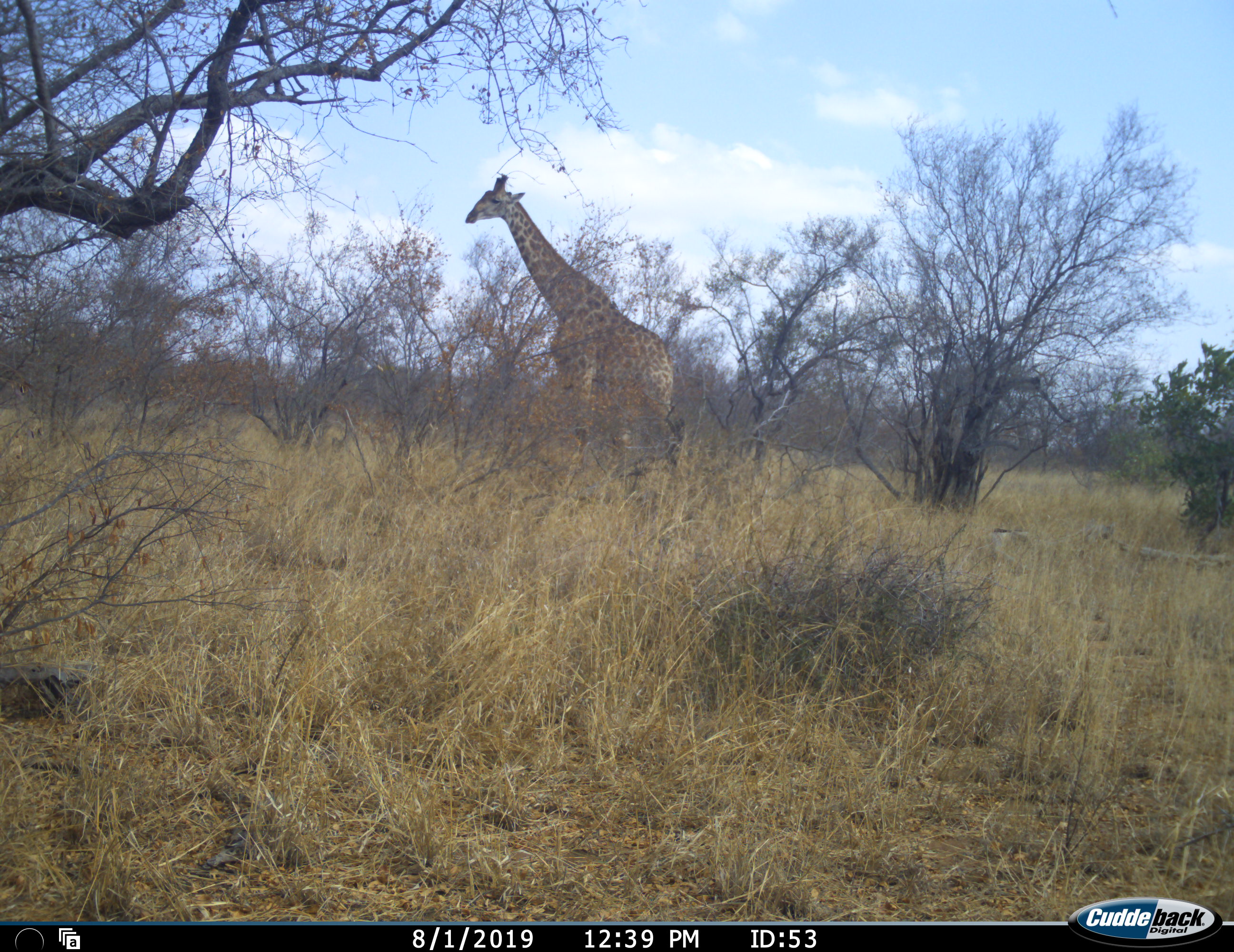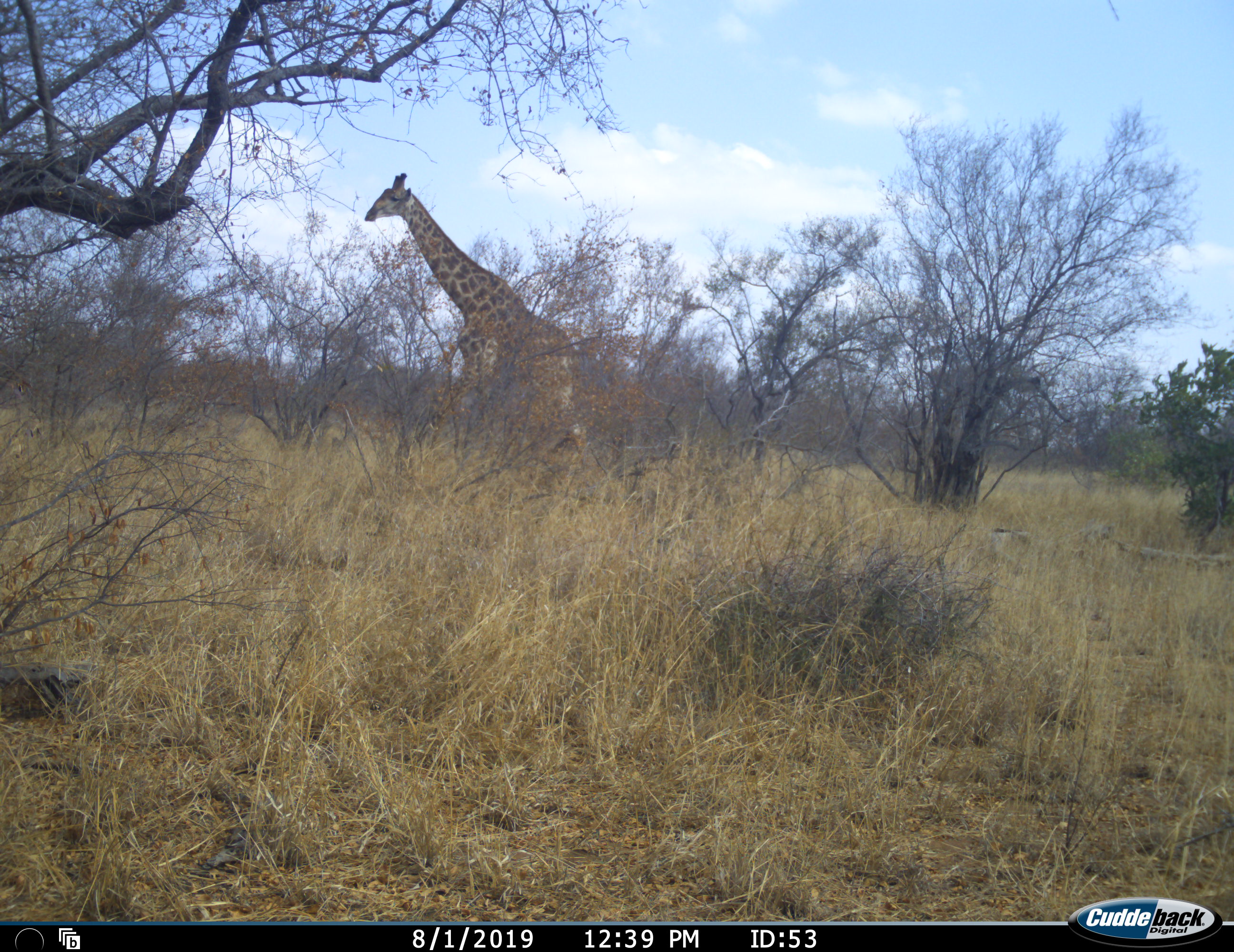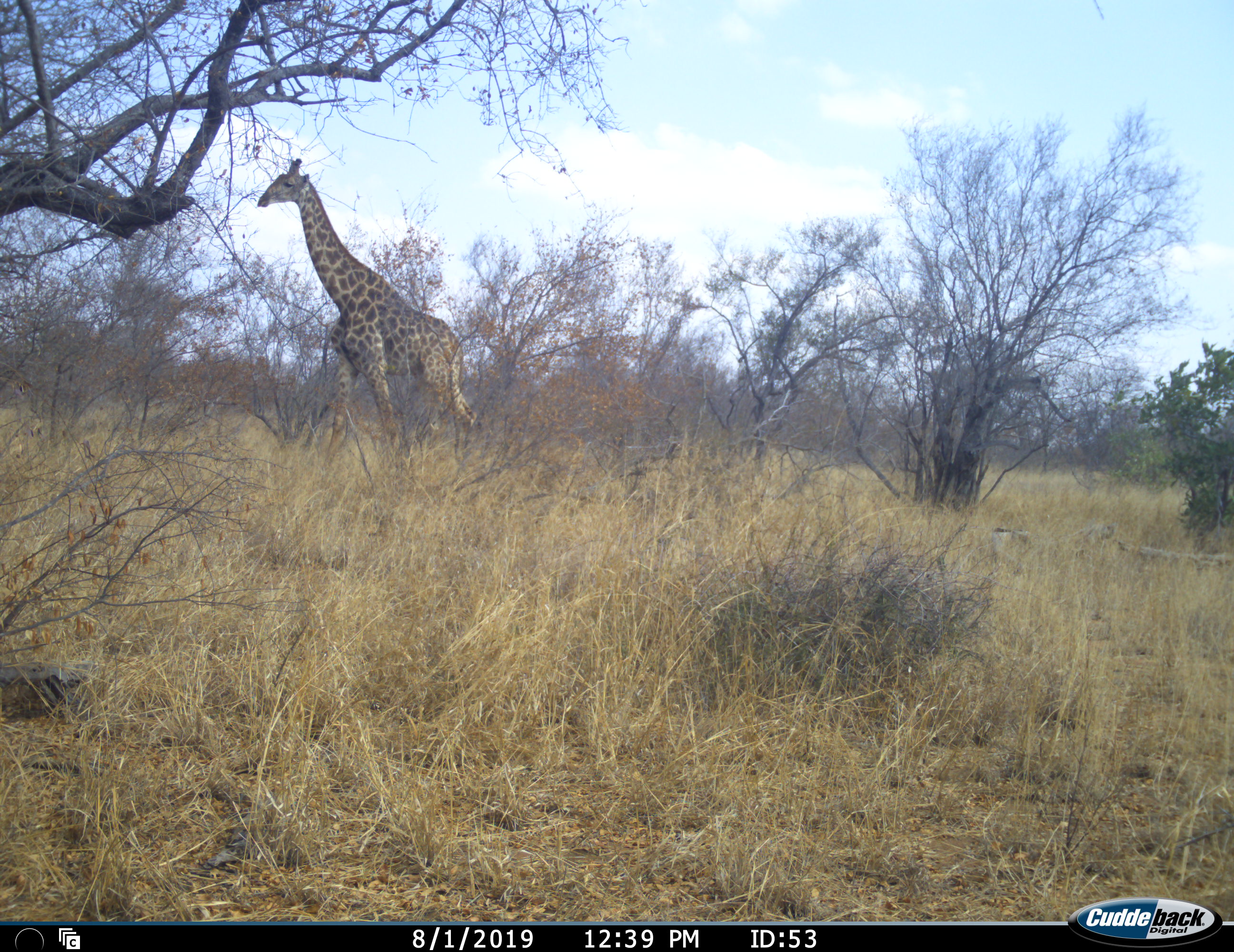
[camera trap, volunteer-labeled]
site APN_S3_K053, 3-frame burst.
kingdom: Animalia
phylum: Chordata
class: Mammalia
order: Artiodactyla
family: Giraffidae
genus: Giraffa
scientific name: Giraffa camelopardalis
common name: giraffe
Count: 1.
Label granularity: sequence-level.